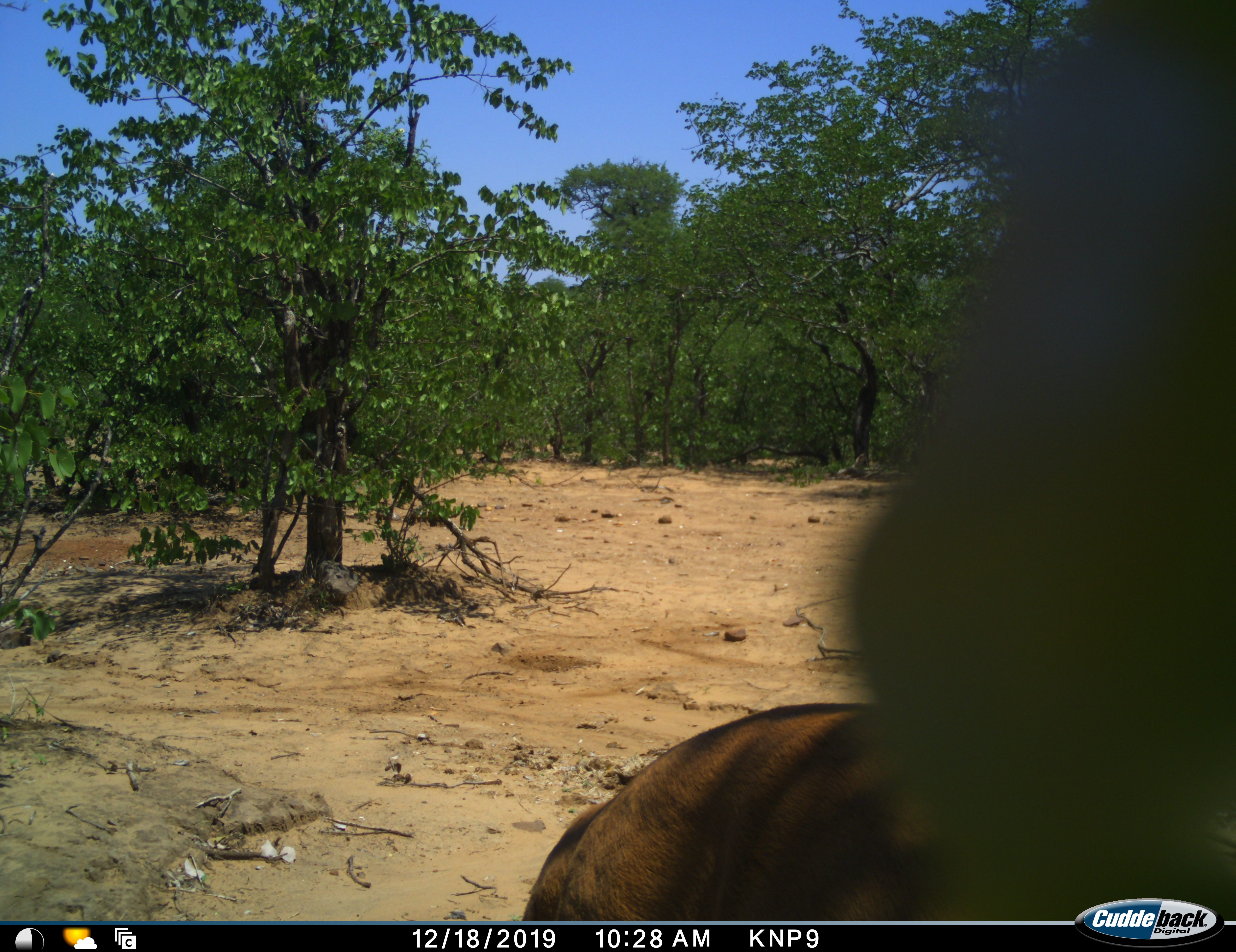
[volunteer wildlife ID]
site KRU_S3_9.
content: unidentified animal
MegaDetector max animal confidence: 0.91